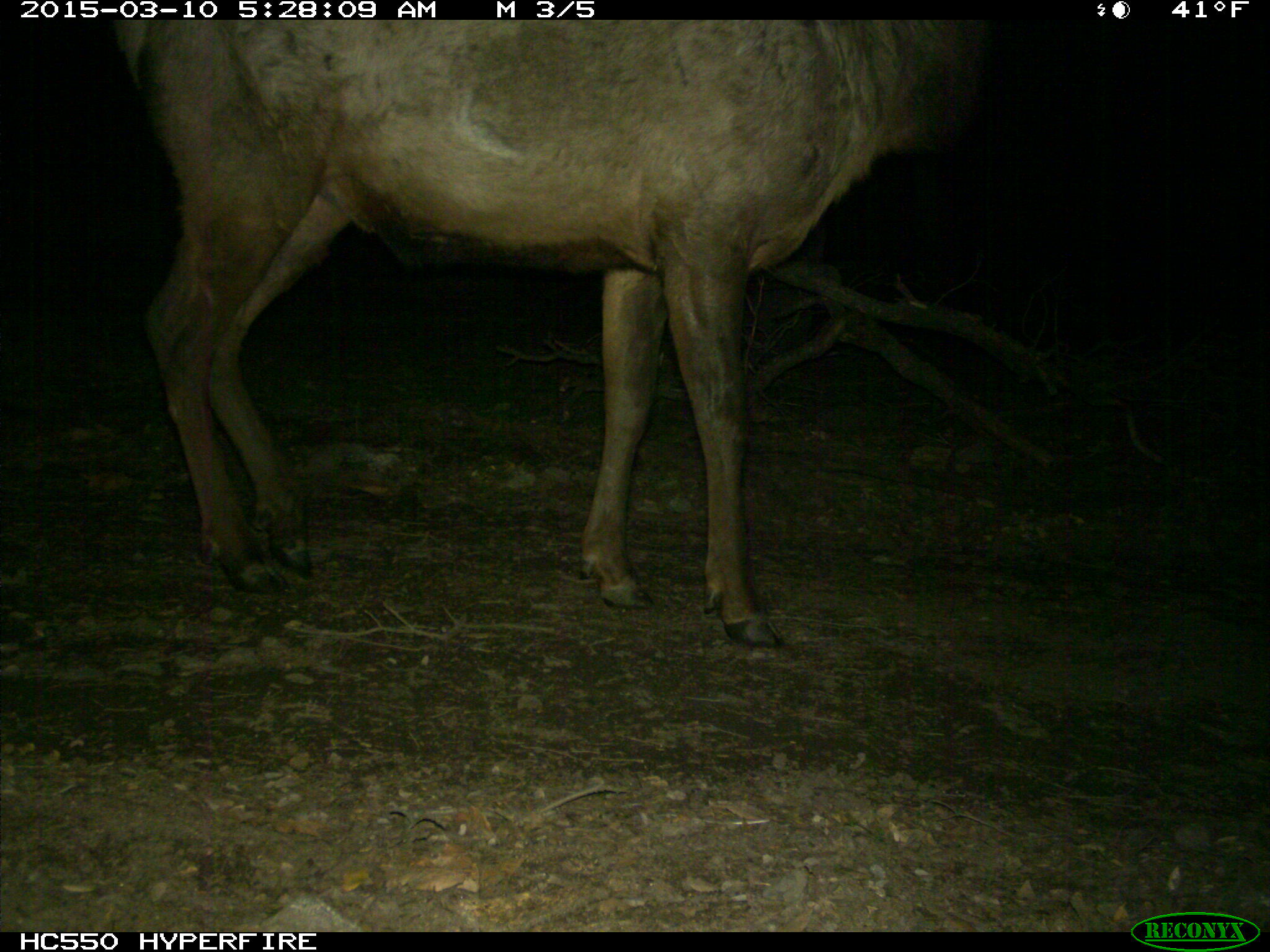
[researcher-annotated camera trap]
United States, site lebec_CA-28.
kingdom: Animalia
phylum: Chordata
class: Mammalia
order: Artiodactyla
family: Cervidae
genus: Cervus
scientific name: Cervus canadensis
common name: elk